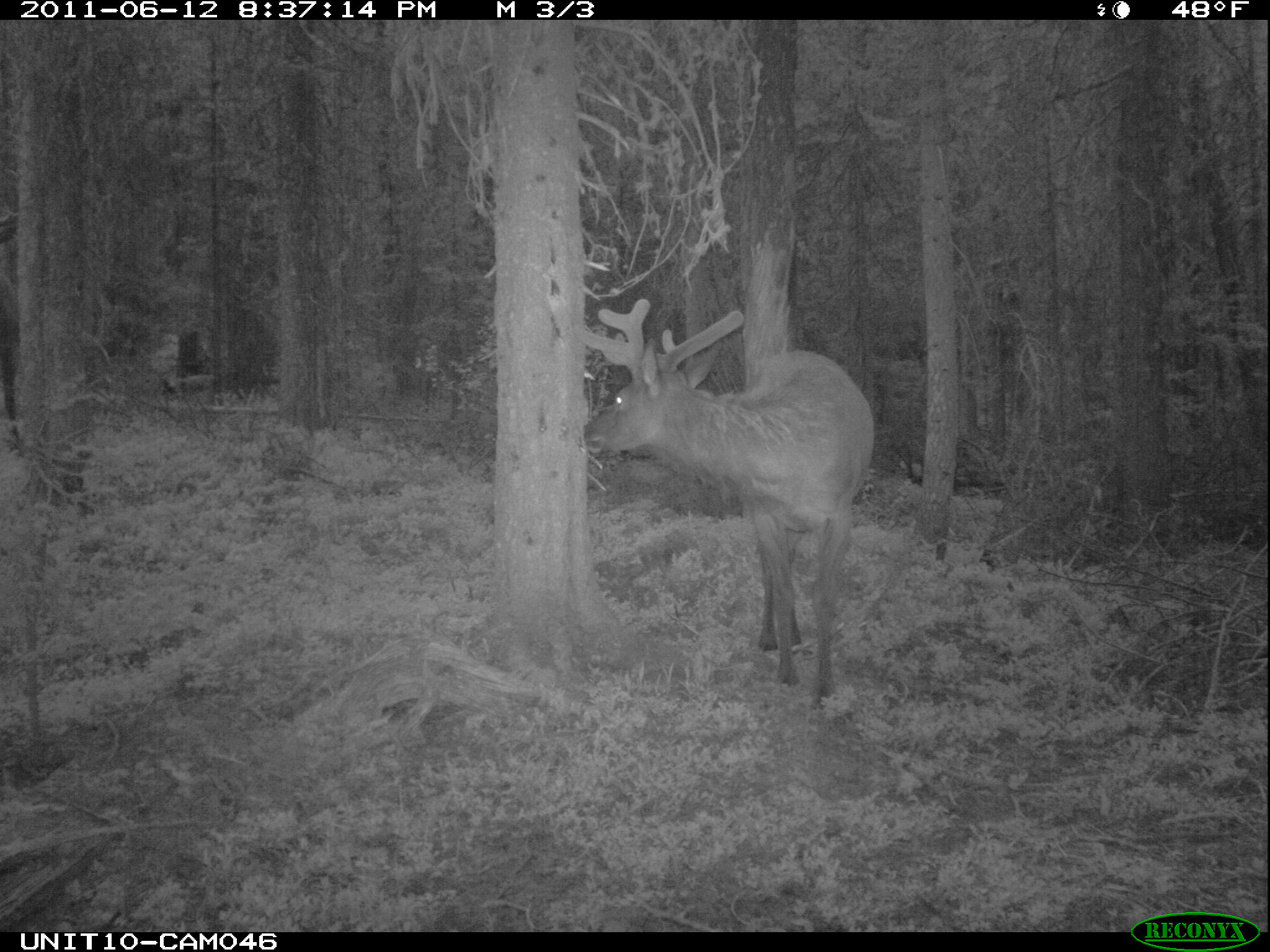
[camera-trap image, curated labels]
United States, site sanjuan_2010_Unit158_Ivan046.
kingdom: Animalia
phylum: Chordata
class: Mammalia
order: Artiodactyla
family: Cervidae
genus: Cervus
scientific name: Cervus elaphus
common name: red deer